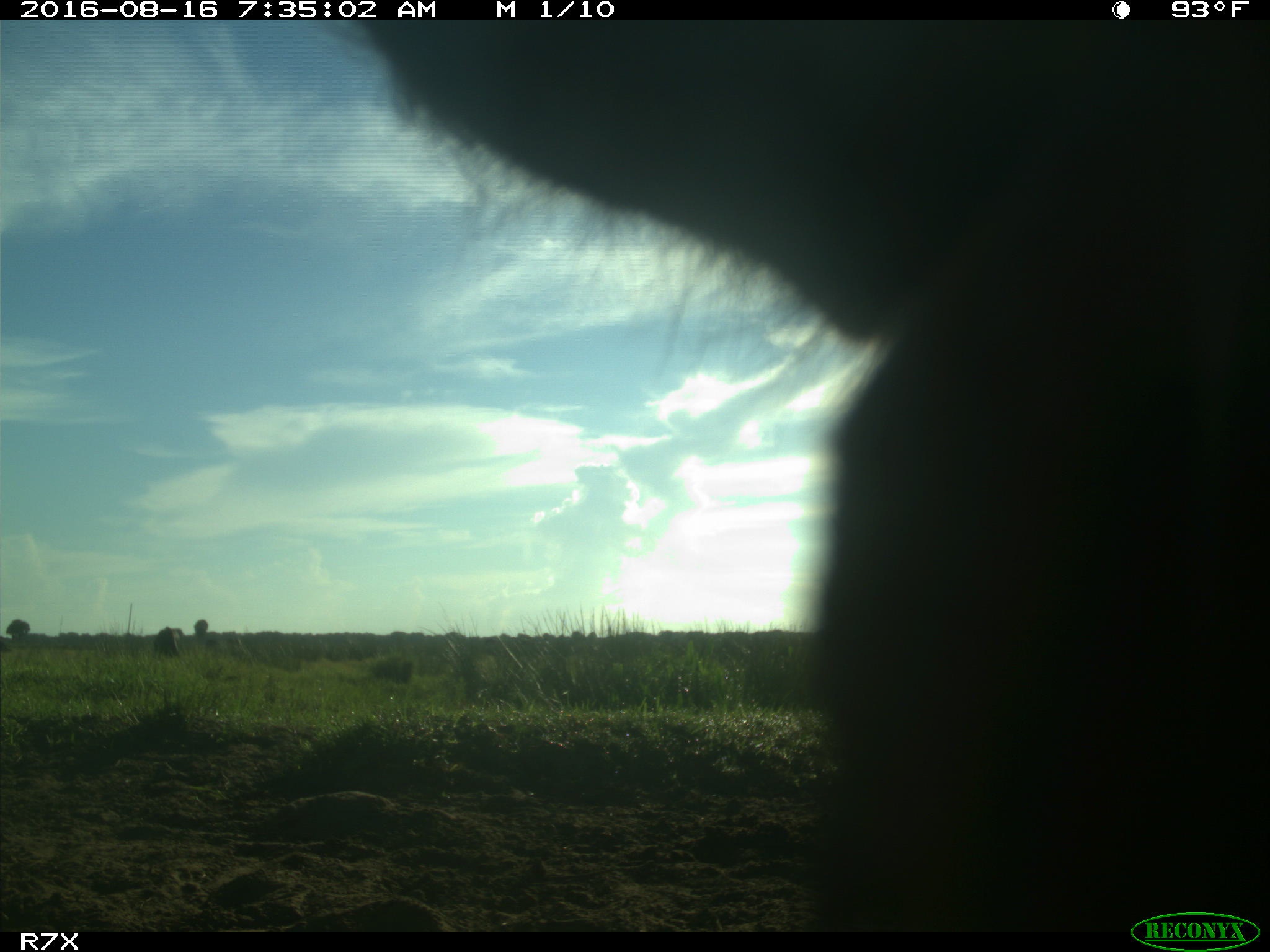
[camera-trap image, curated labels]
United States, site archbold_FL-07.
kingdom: Animalia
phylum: Chordata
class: Mammalia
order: Artiodactyla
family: Bovidae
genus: Bos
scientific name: Bos taurus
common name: domestic cow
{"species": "Bos taurus (domestic cow)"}